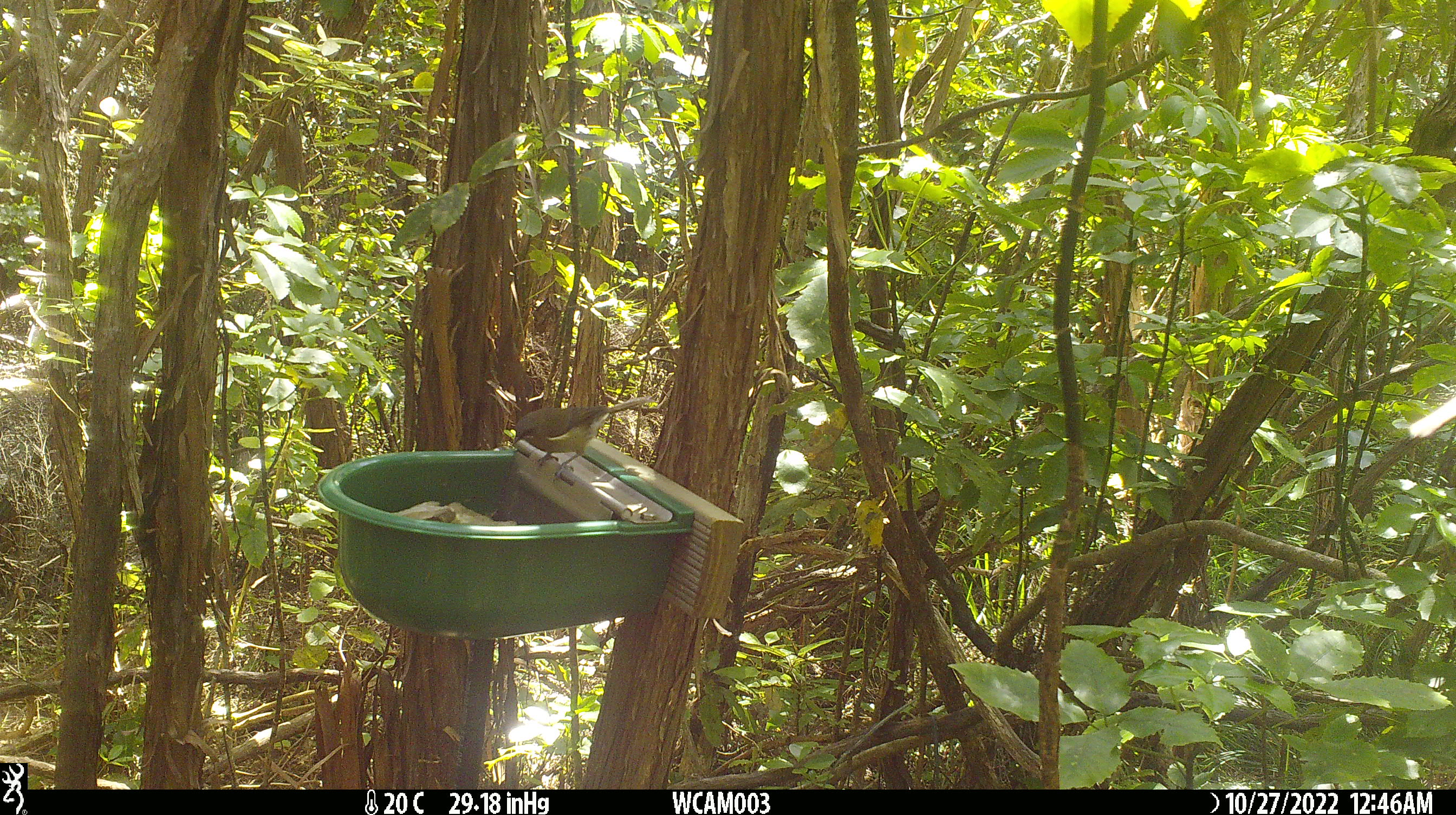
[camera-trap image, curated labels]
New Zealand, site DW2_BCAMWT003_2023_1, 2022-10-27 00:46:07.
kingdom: Animalia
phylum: Chordata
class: Aves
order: Passeriformes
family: Meliphagidae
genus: Anthornis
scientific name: Anthornis melanura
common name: new zealand bellbird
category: bellbird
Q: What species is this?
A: Bellbird (new zealand bellbird) (Anthornis melanura).